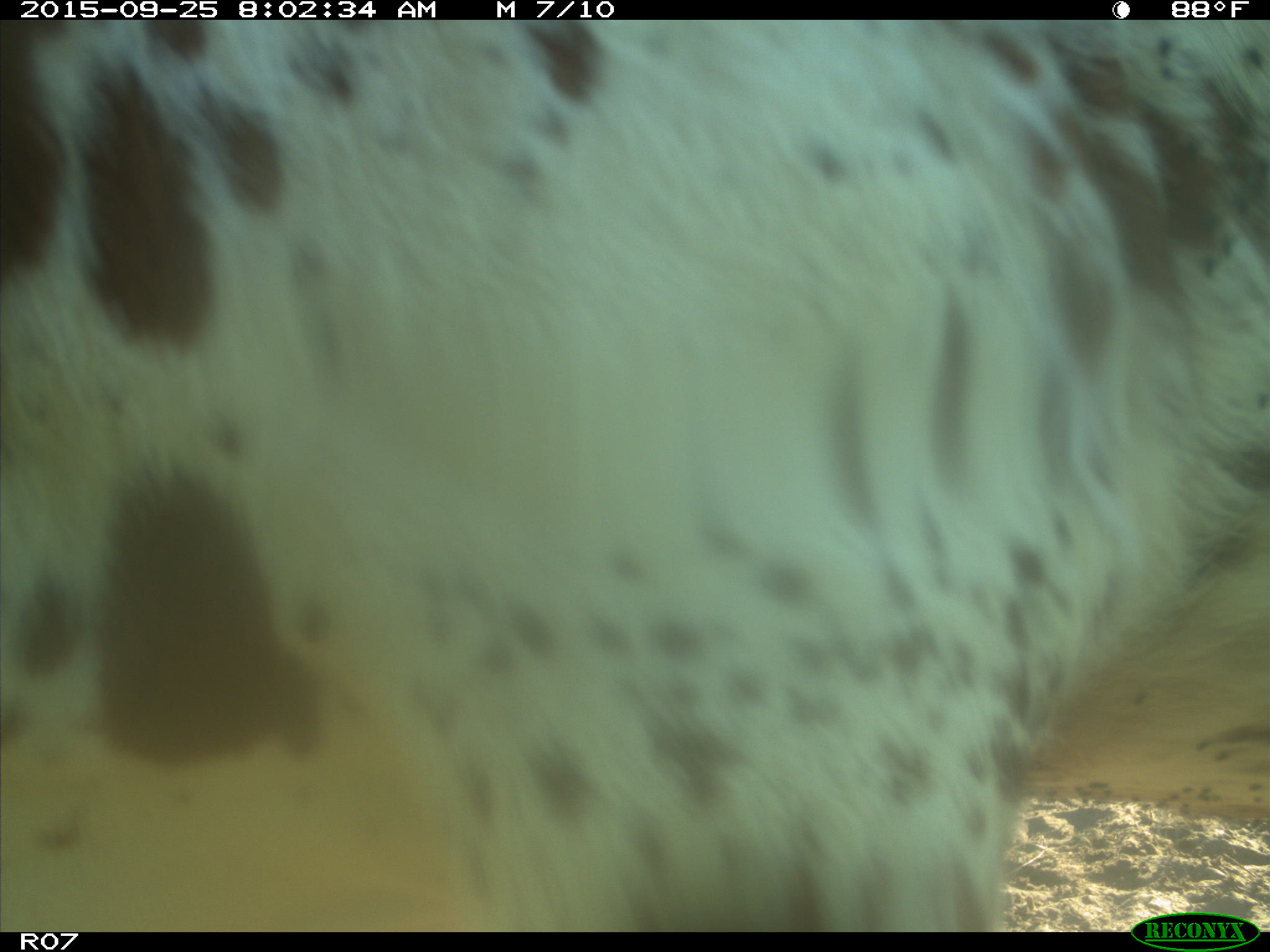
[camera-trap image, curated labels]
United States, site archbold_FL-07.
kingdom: Animalia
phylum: Chordata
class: Mammalia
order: Artiodactyla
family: Bovidae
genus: Bos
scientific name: Bos taurus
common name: domestic cow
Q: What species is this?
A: Bos taurus (domestic cow).